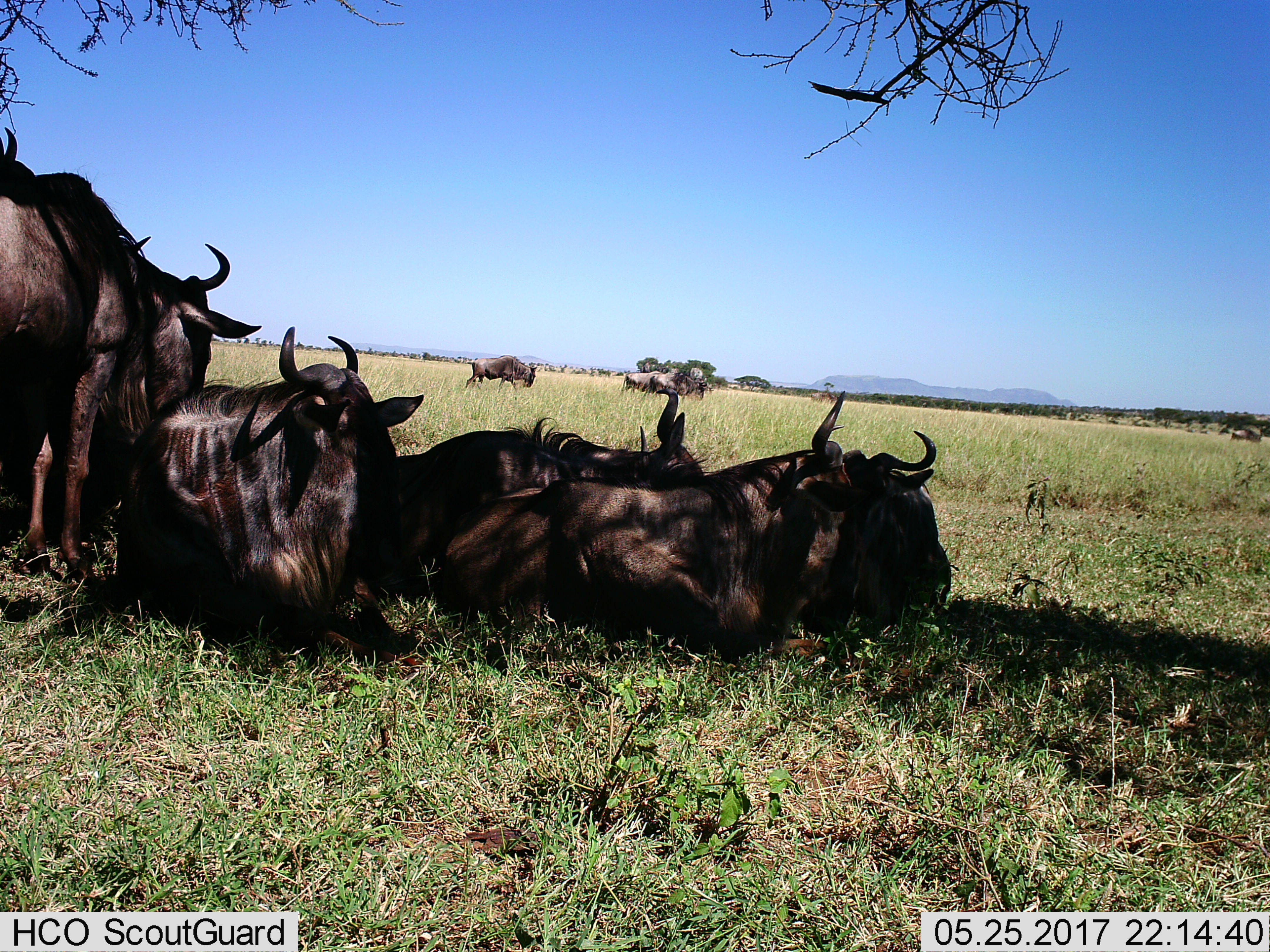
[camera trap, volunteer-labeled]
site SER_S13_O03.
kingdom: Animalia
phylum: Chordata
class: Mammalia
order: Artiodactyla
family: Bovidae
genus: Connochaetes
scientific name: Connochaetes taurinus taurinus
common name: blue wildebeest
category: wildebeestblue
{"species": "wildebeestblue (blue wildebeest) (Connochaetes taurinus taurinus)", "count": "11-50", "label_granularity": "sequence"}